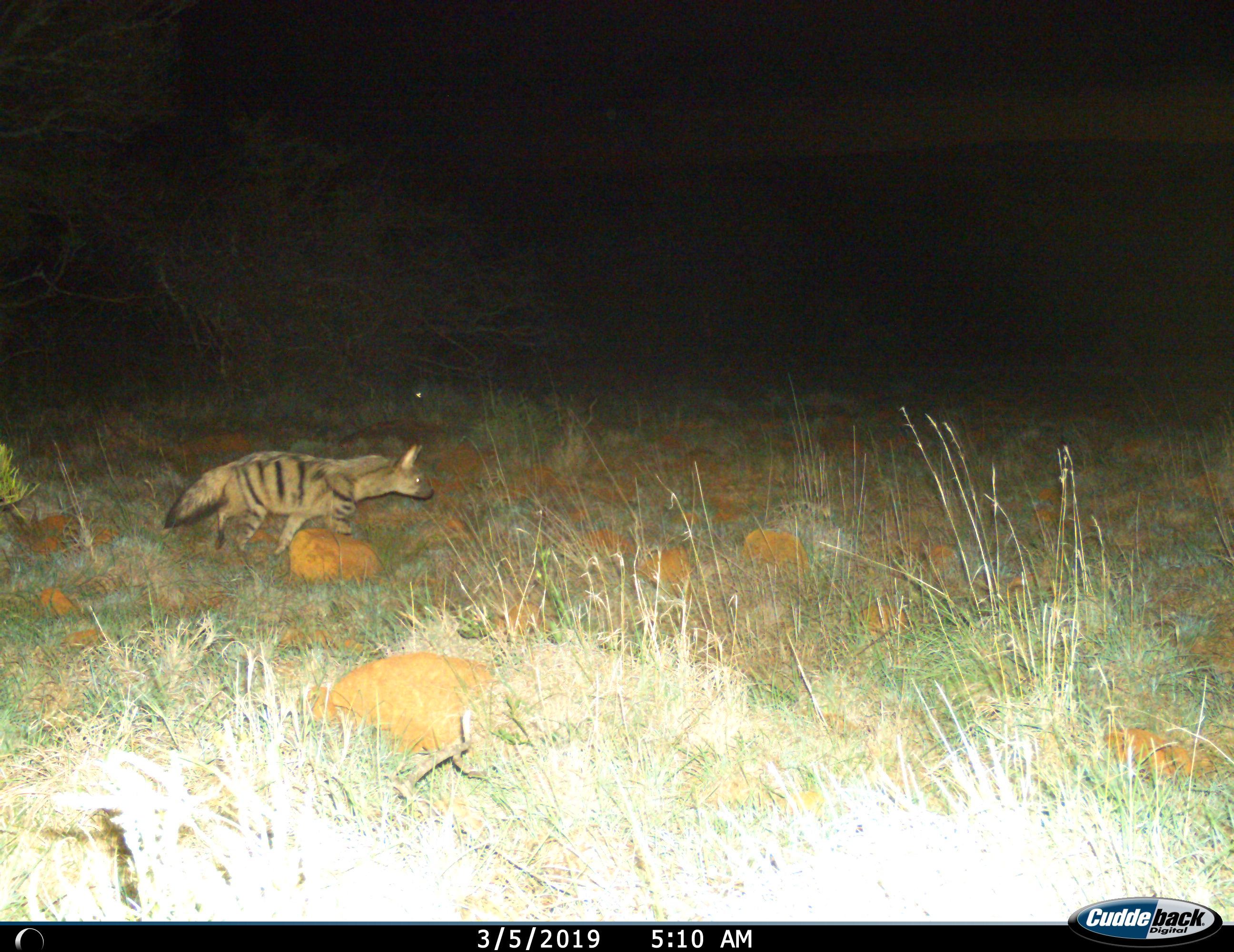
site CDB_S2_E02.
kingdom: Animalia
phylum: Chordata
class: Mammalia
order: Carnivora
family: Hyaenidae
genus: Proteles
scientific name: Proteles cristatus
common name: aardwolf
Aardwolf (Proteles cristatus), count 1. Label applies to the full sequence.